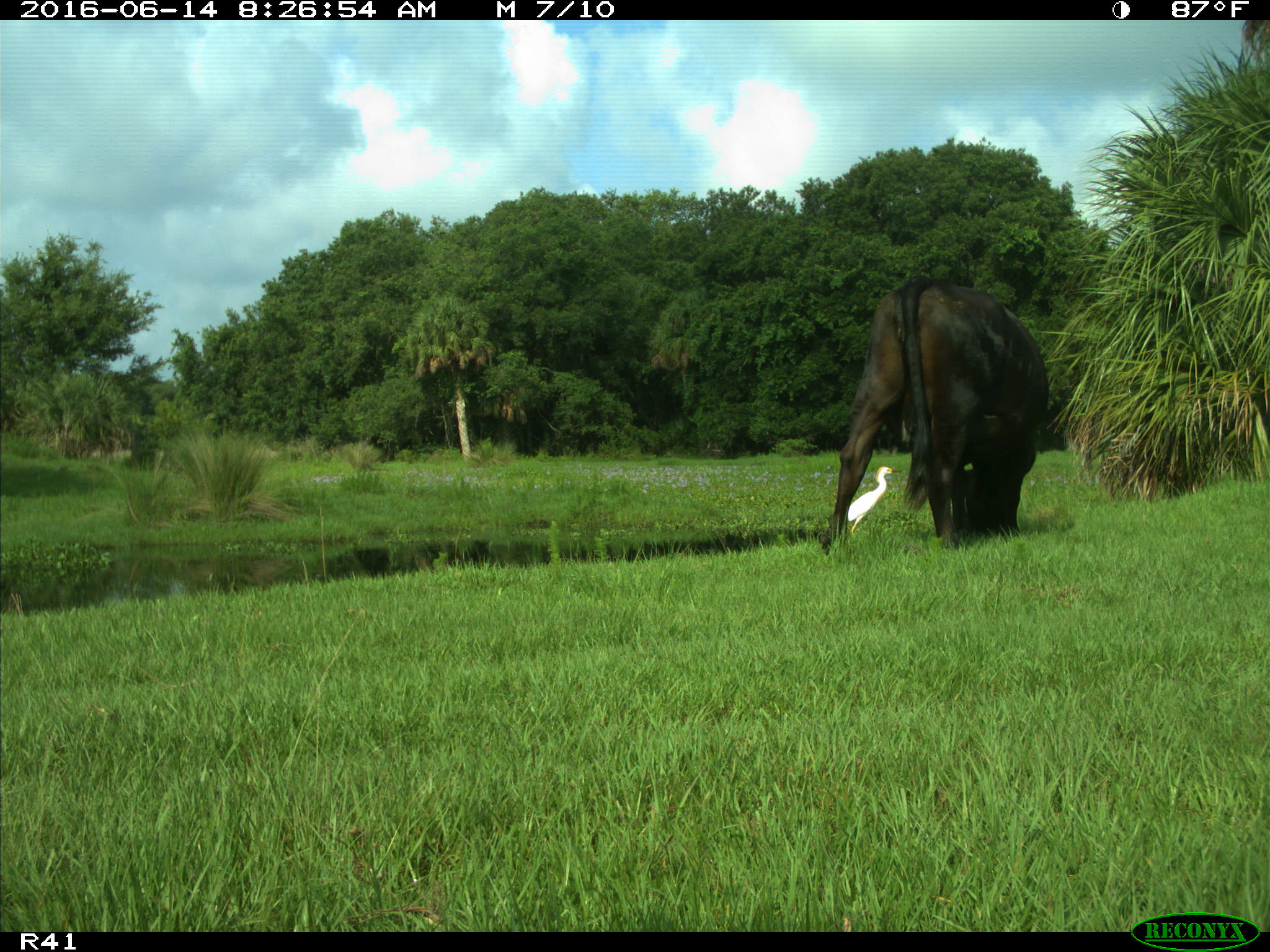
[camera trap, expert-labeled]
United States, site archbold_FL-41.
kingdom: Animalia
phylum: Chordata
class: Mammalia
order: Artiodactyla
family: Bovidae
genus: Bos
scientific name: Bos taurus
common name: domestic cow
Bos taurus (domestic cow).